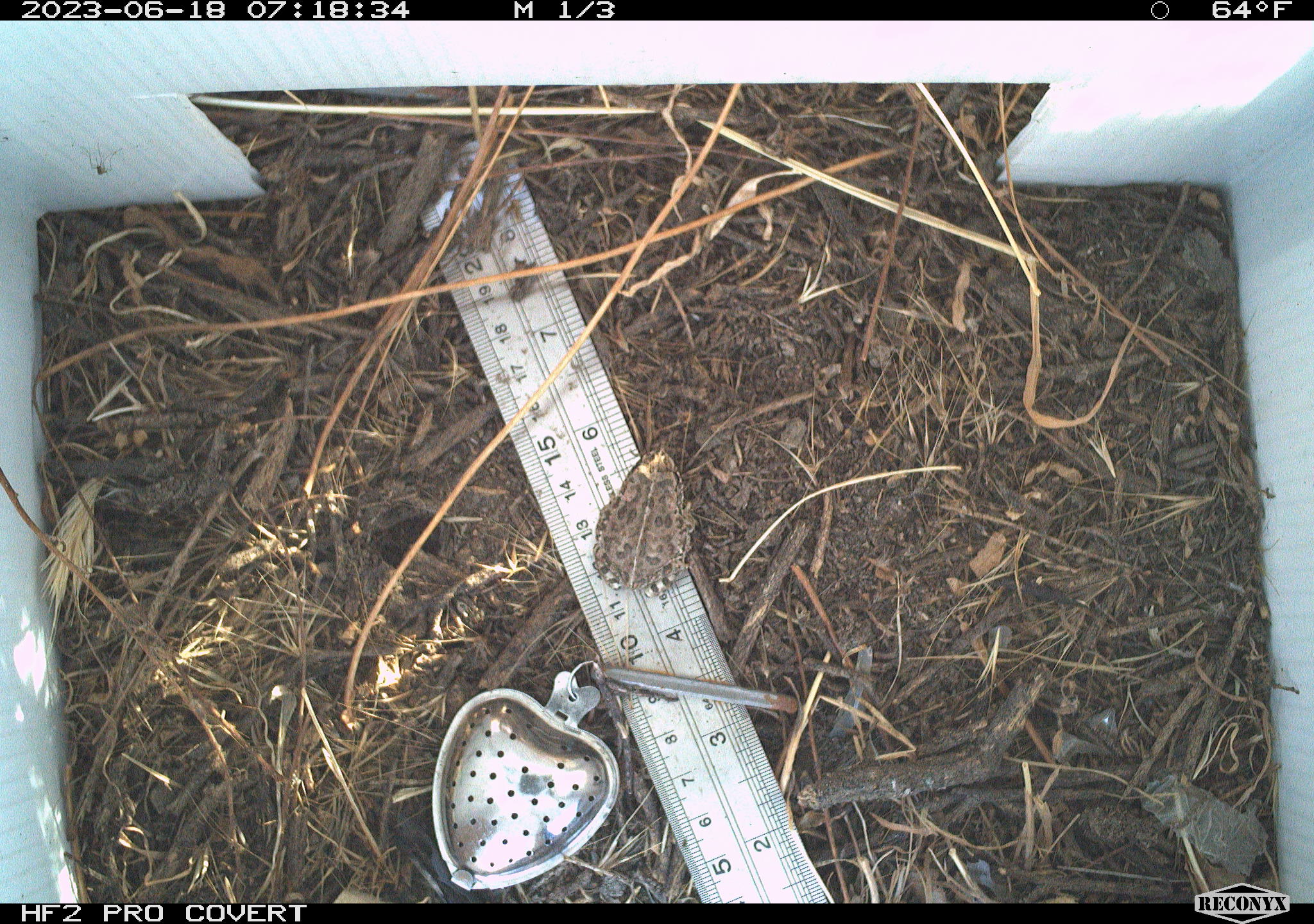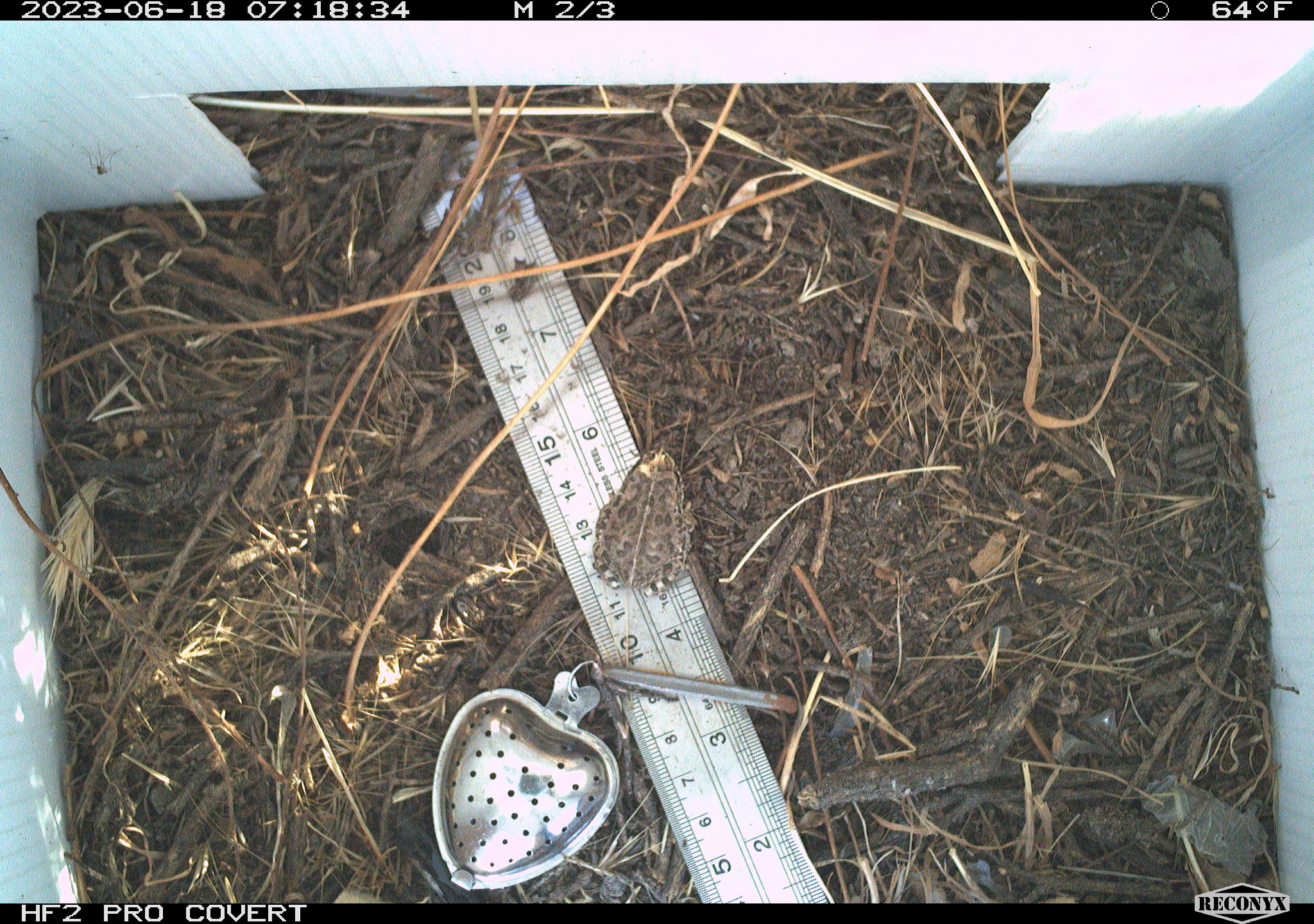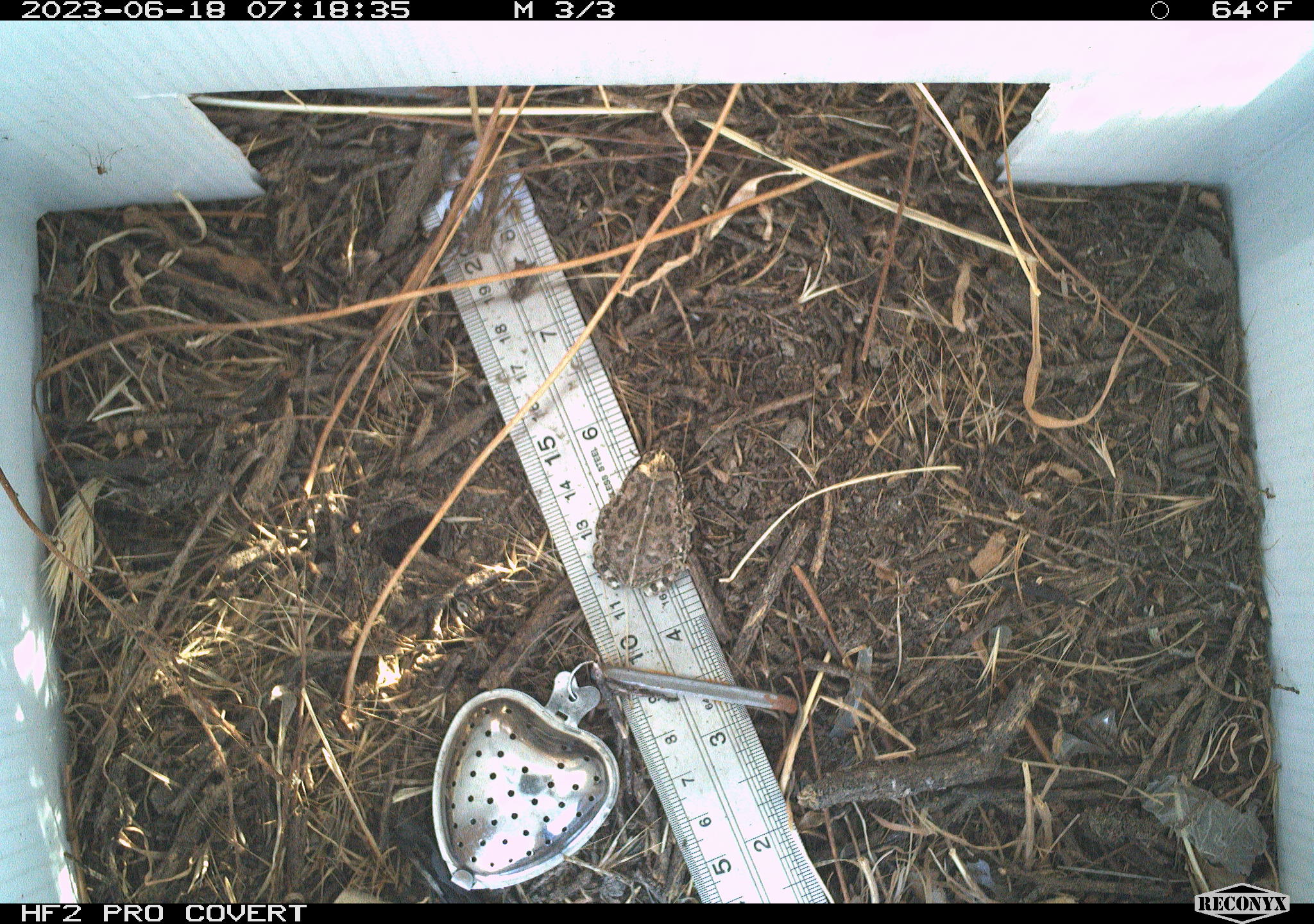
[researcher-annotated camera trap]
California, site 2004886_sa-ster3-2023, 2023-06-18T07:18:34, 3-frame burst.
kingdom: Animalia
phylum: Chordata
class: Amphibia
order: Anura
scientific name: Anura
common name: frogs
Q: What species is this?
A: Frogs (Anura).